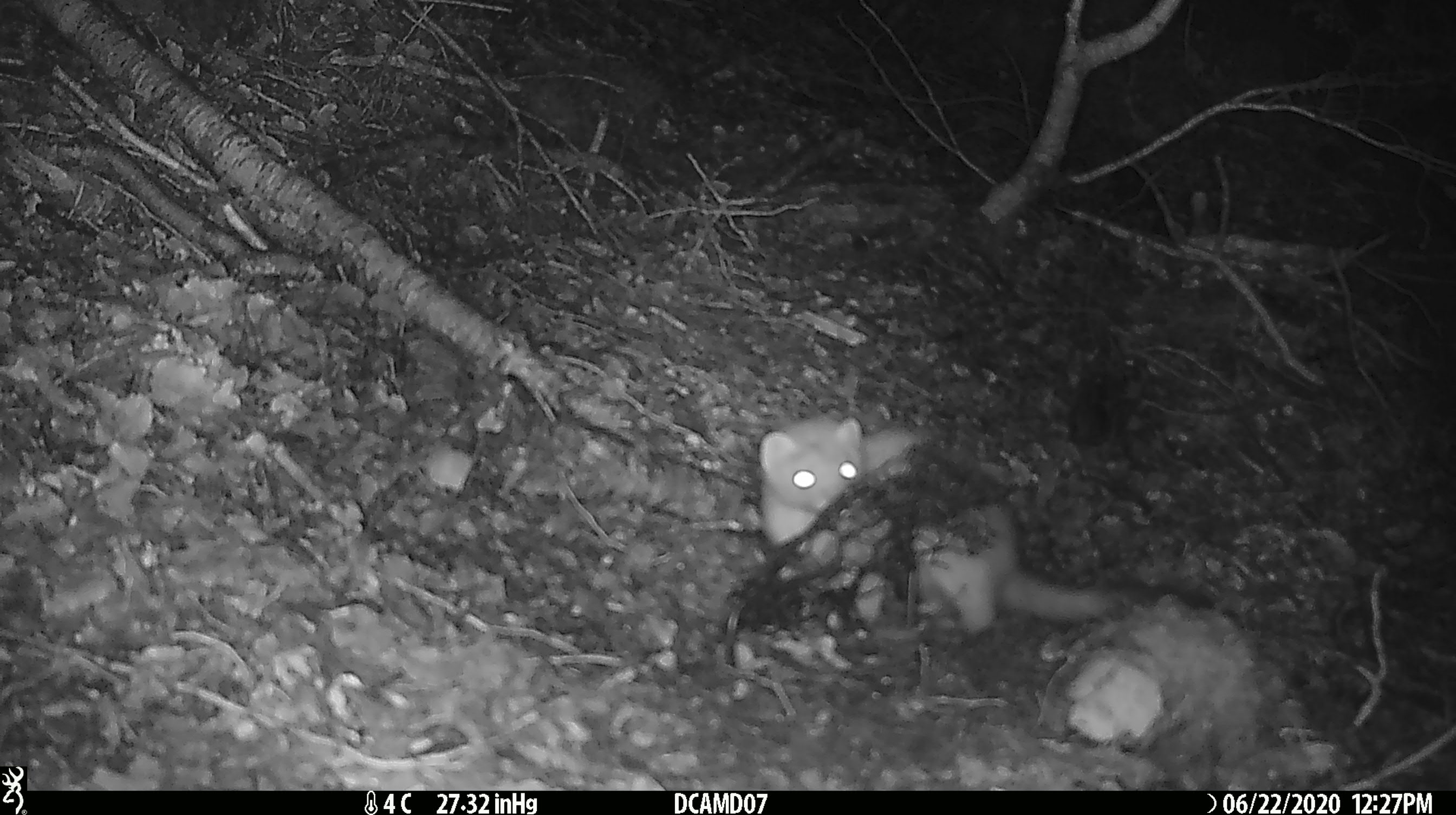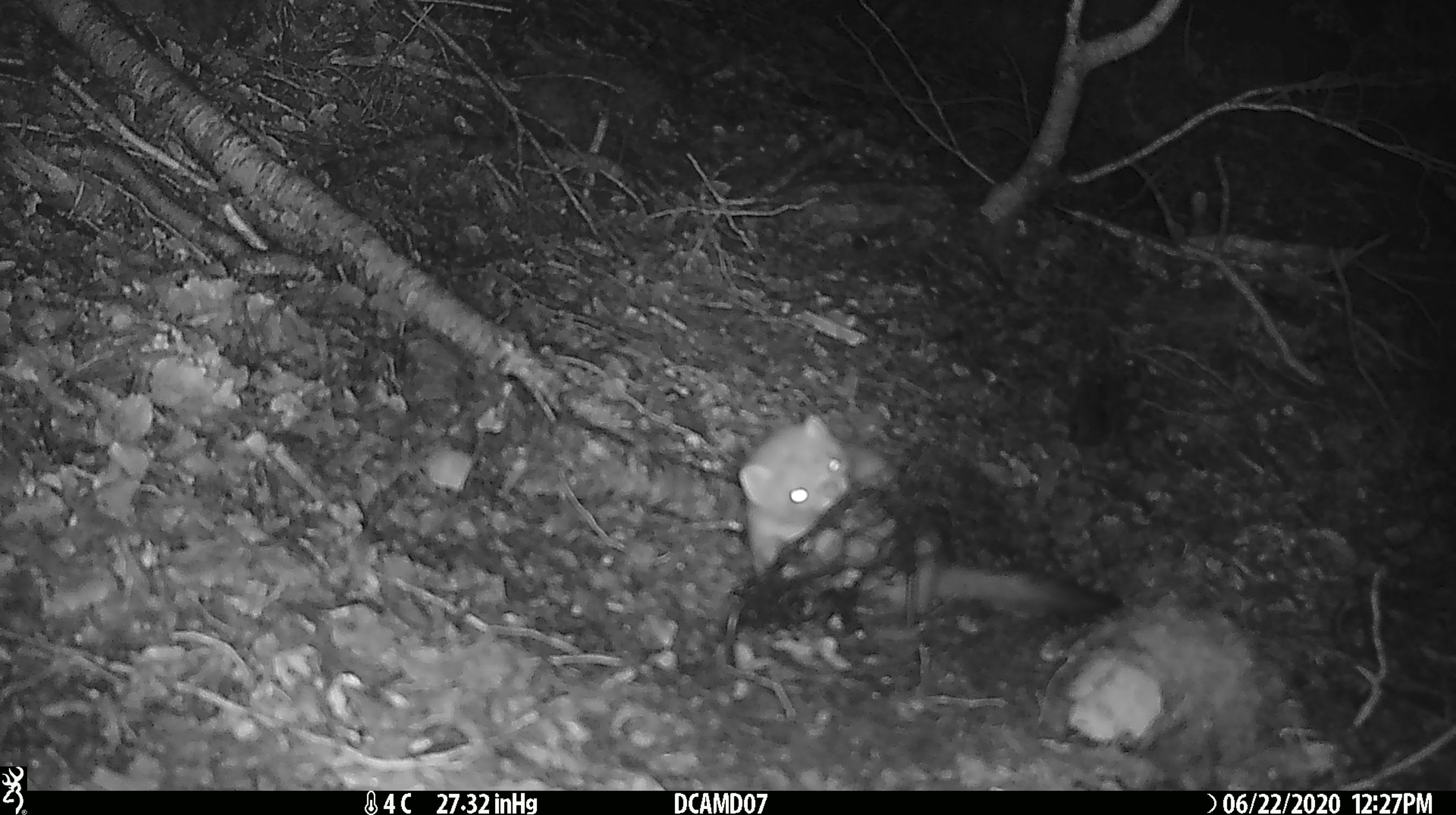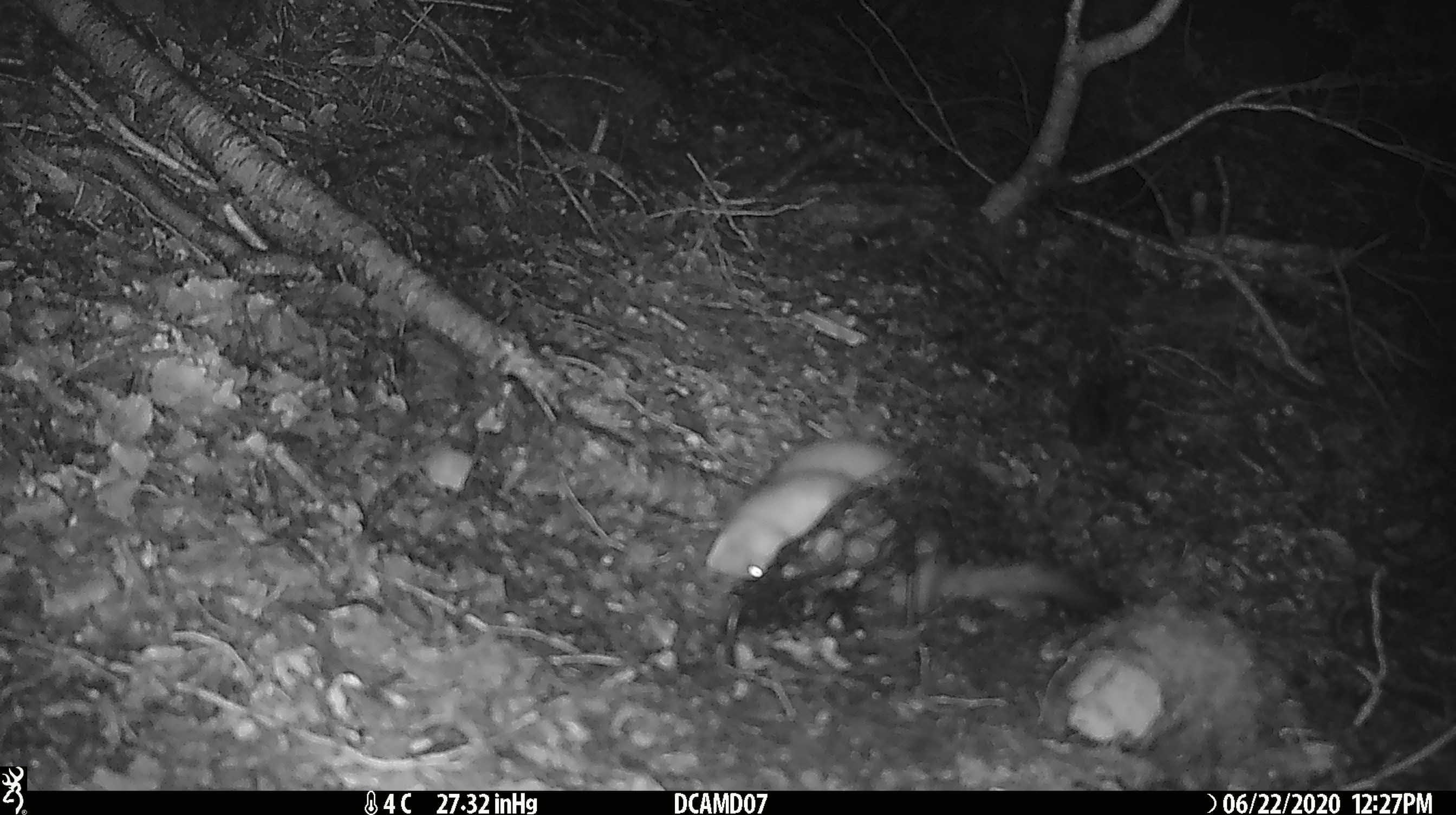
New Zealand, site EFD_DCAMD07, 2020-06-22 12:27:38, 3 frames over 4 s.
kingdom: Animalia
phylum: Chordata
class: Mammalia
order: Carnivora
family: Mustelidae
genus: Mustela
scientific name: Mustela erminea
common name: stoat